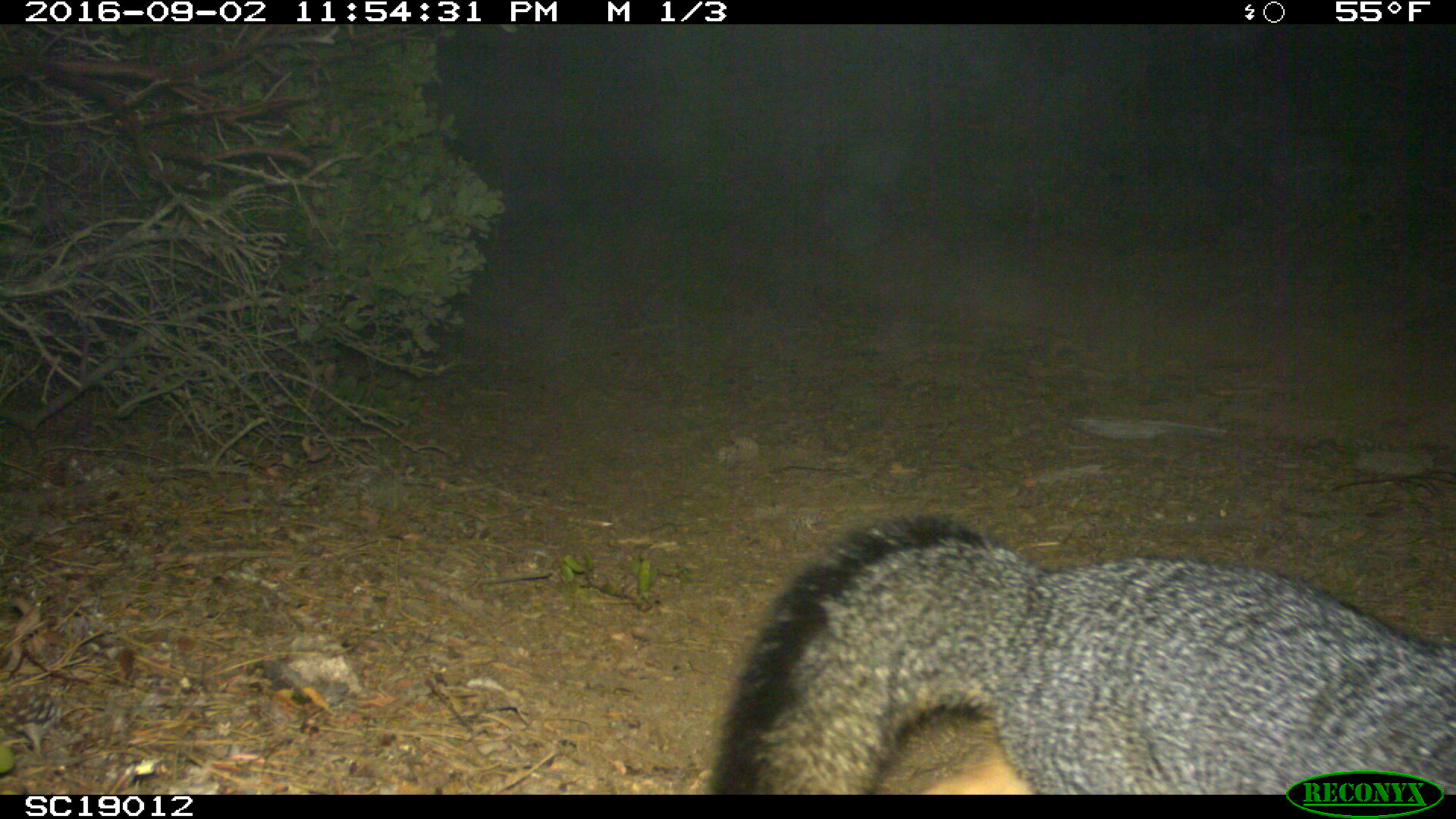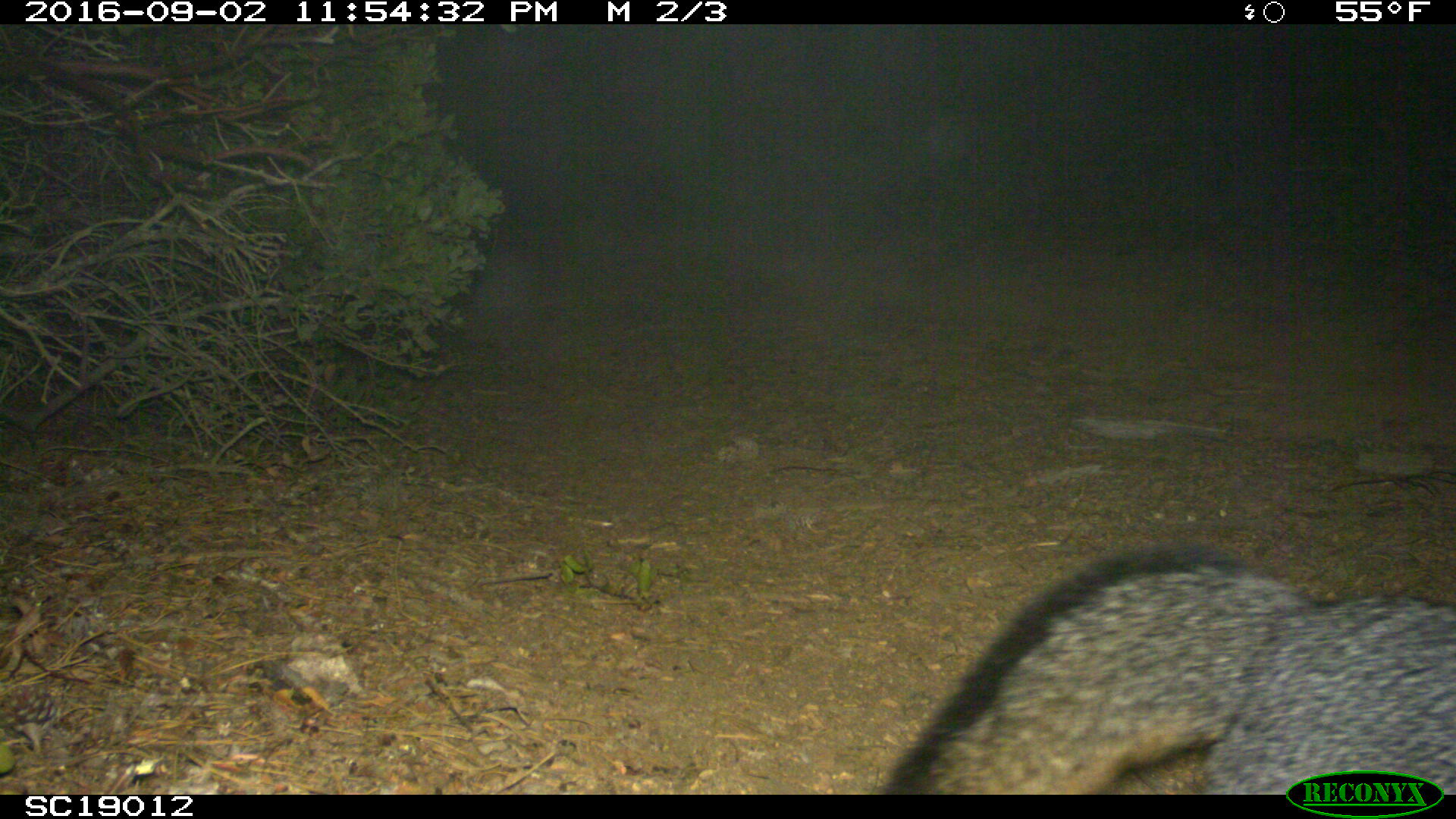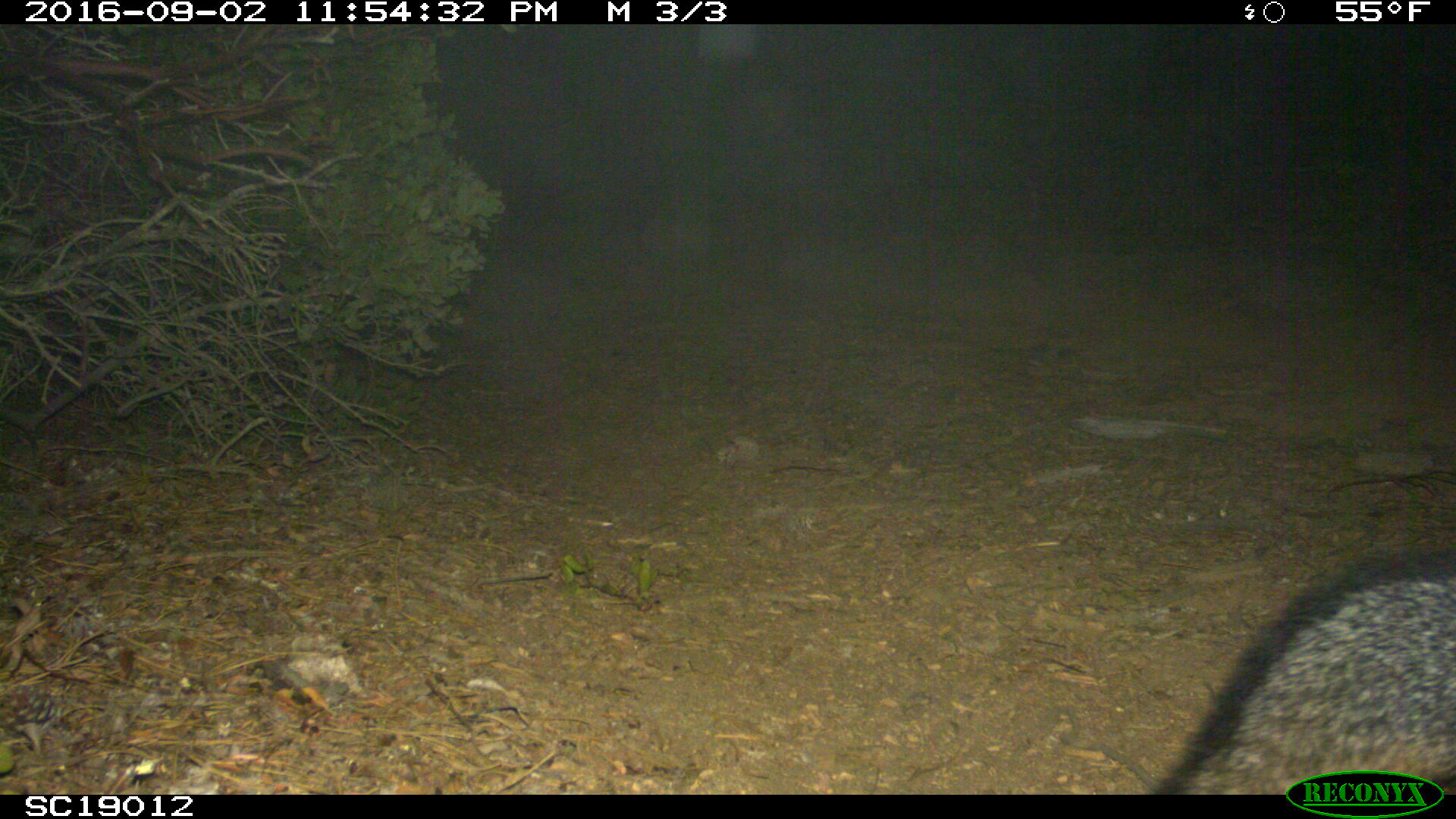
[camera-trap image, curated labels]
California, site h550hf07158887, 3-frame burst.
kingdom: Animalia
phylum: Chordata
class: Mammalia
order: Carnivora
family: Canidae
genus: Urocyon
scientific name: Urocyon littoralis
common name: island fox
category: fox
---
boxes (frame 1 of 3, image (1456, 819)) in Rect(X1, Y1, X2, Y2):
fox: Rect(707, 513, 1455, 794)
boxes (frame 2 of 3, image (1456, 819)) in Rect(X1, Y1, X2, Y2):
fox: Rect(883, 547, 1455, 795)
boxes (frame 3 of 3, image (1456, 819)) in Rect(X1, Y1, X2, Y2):
fox: Rect(1150, 551, 1454, 794)